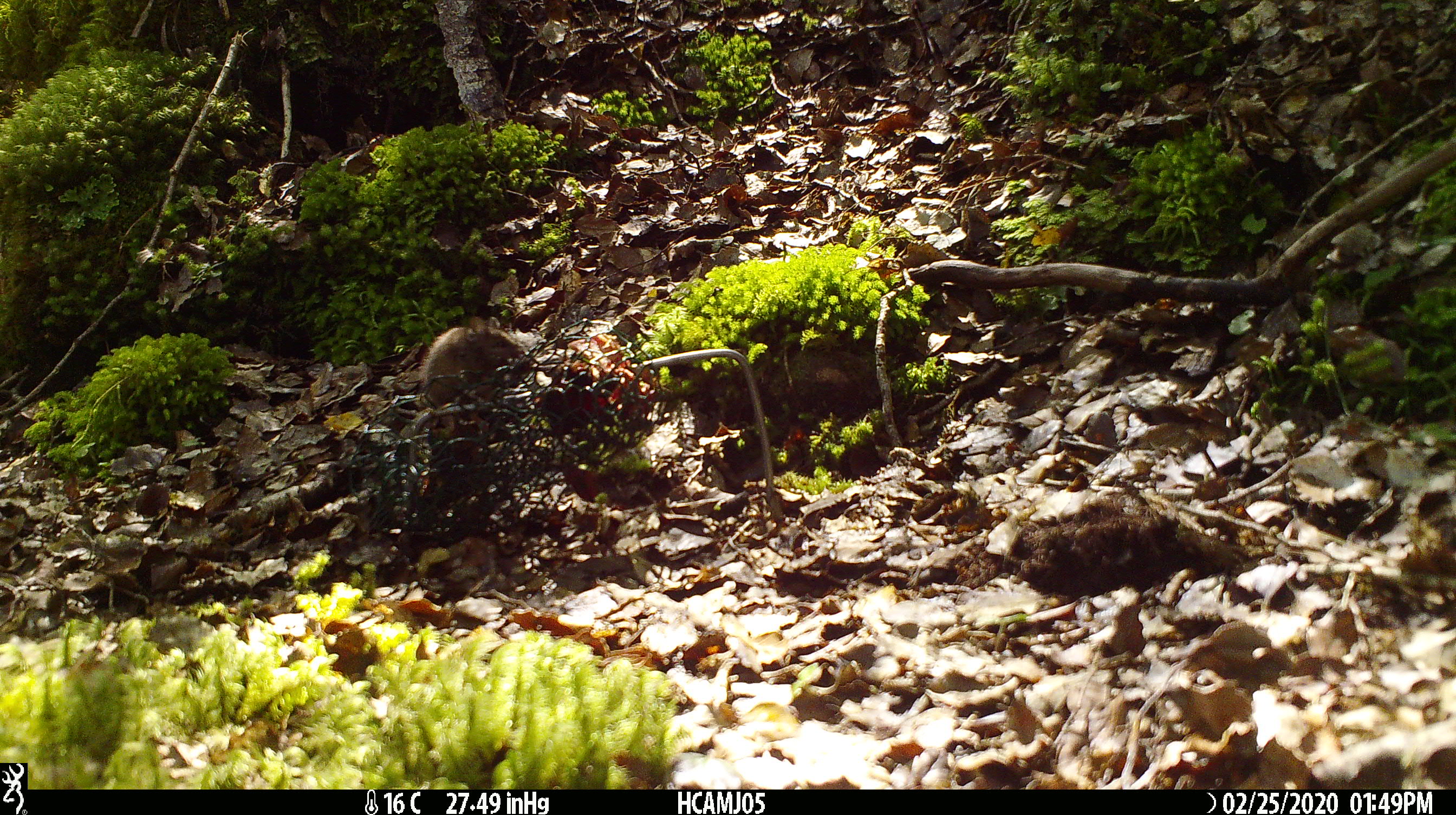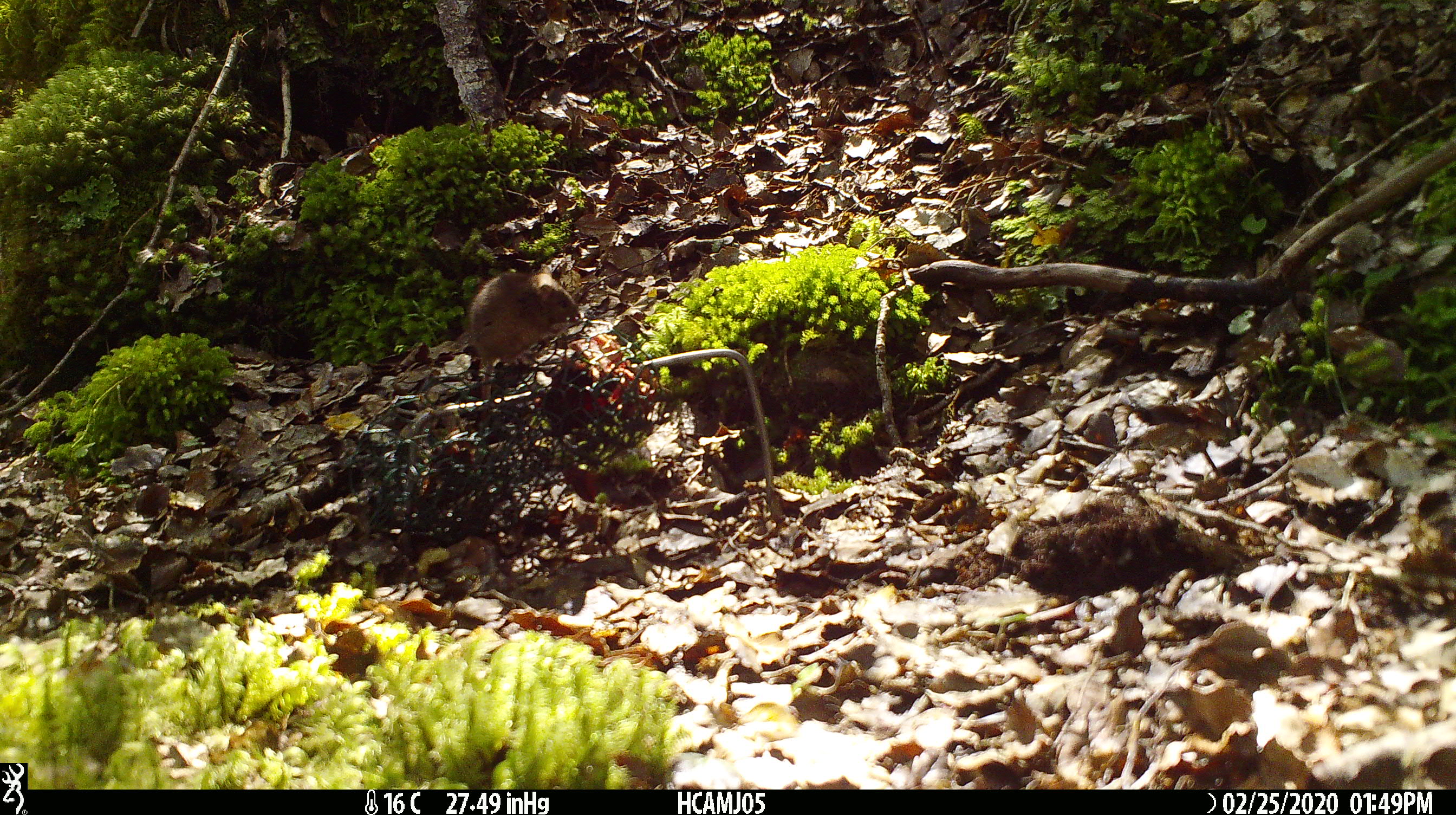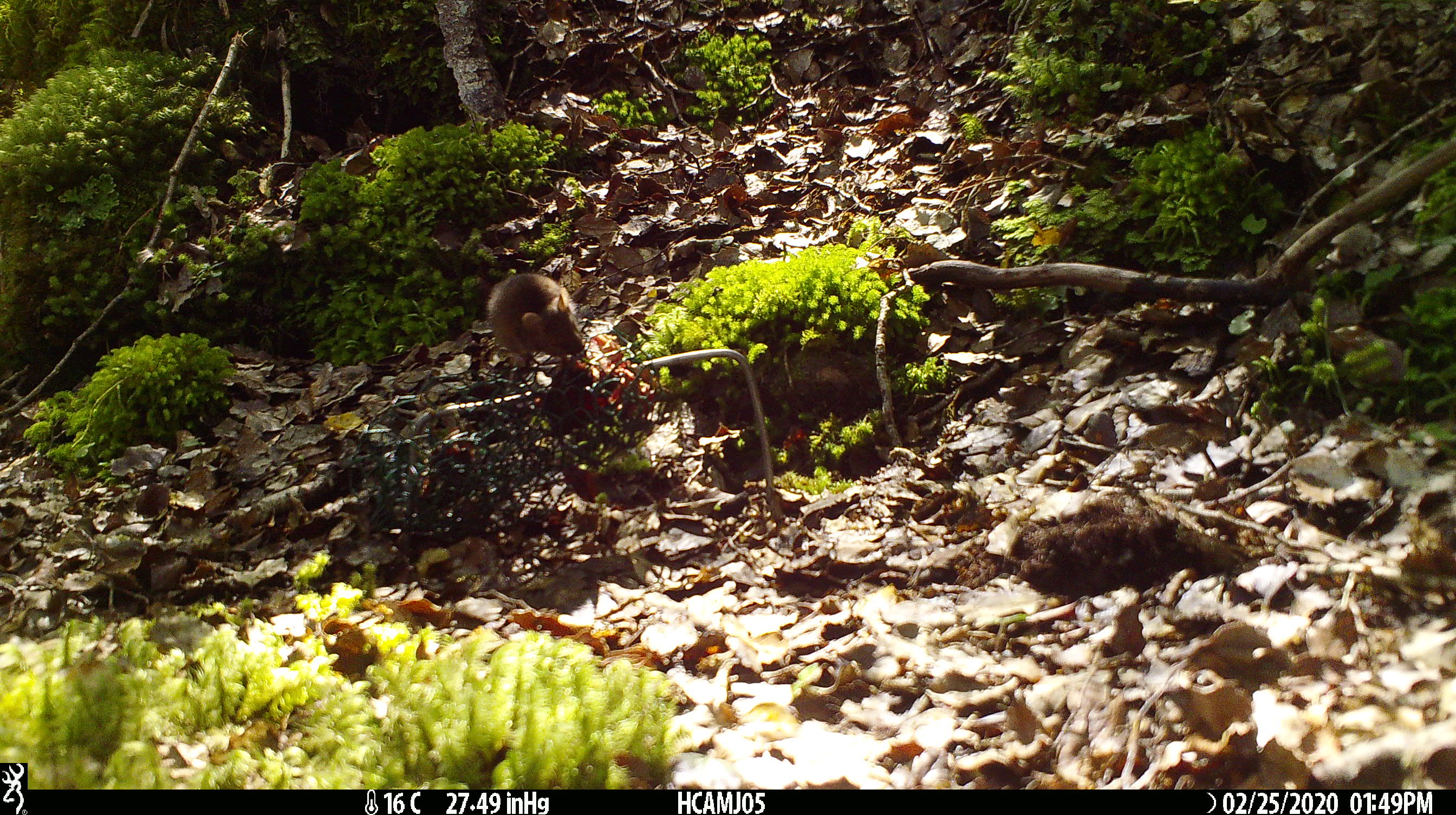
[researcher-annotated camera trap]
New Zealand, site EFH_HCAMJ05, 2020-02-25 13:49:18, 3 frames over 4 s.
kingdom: Animalia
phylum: Chordata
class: Mammalia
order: Rodentia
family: Muridae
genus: Mus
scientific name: Mus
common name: mouse